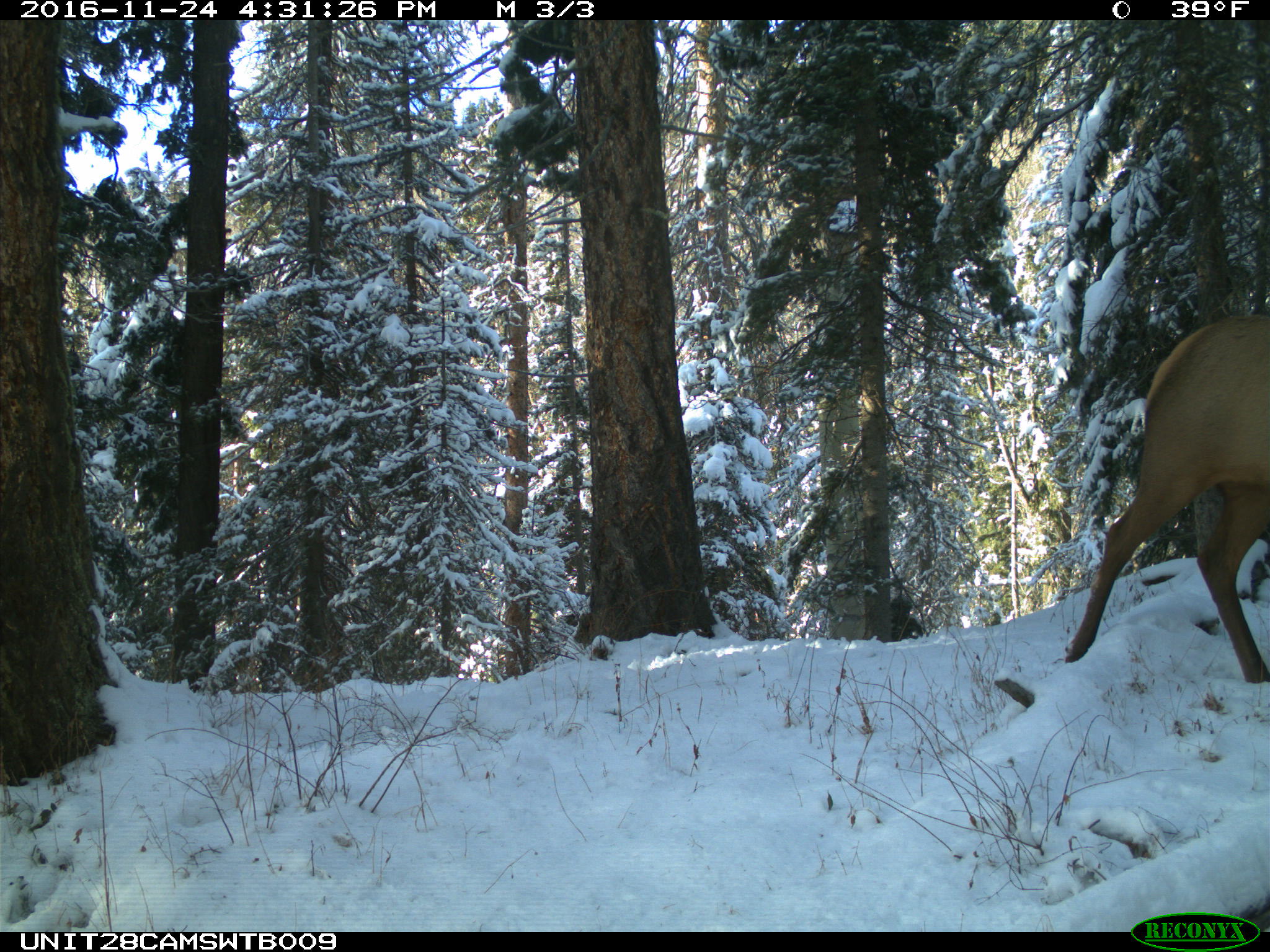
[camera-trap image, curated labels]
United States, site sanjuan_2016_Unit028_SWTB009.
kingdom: Animalia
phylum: Chordata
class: Mammalia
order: Artiodactyla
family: Cervidae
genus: Cervus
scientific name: Cervus elaphus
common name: red deer